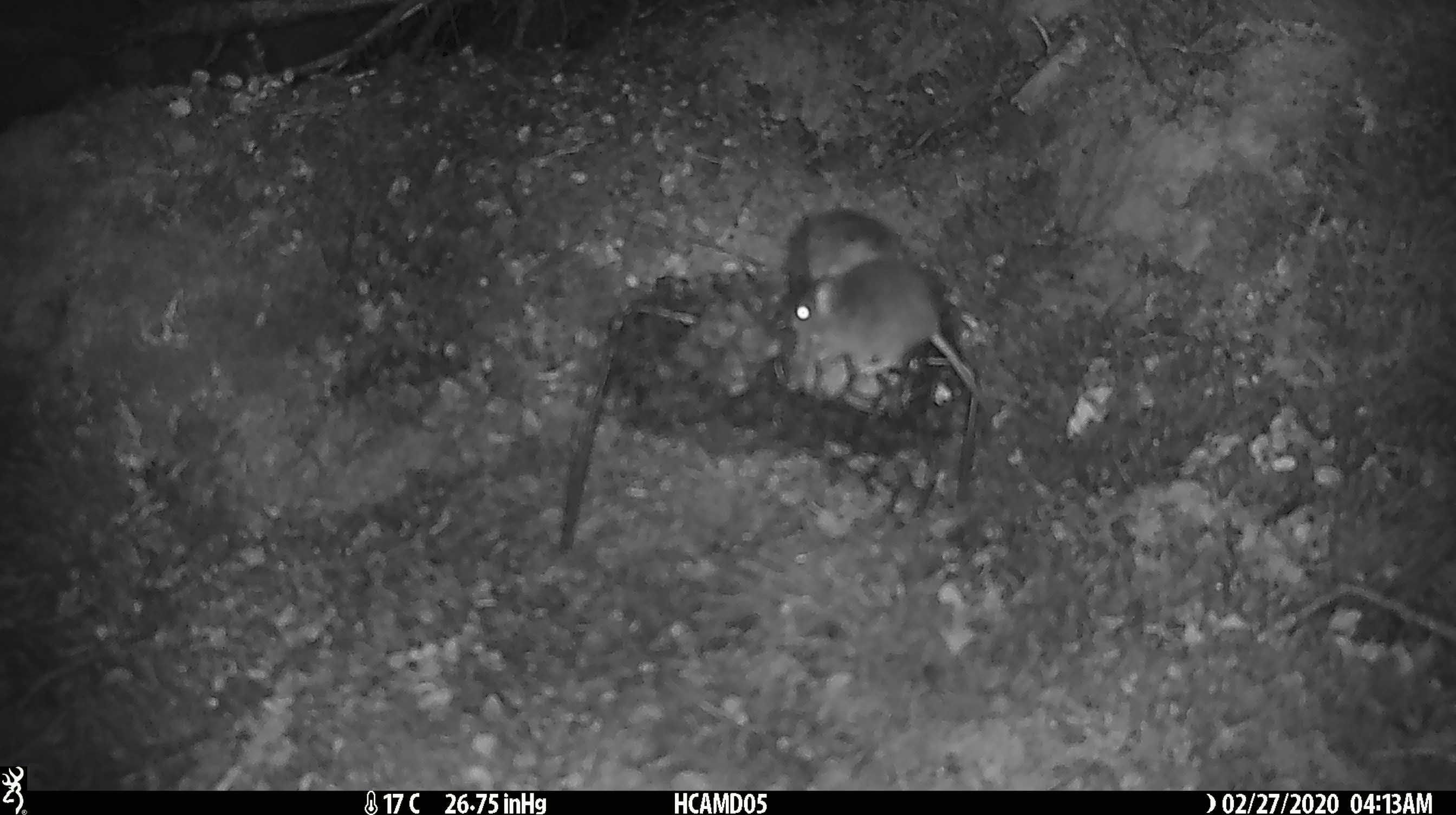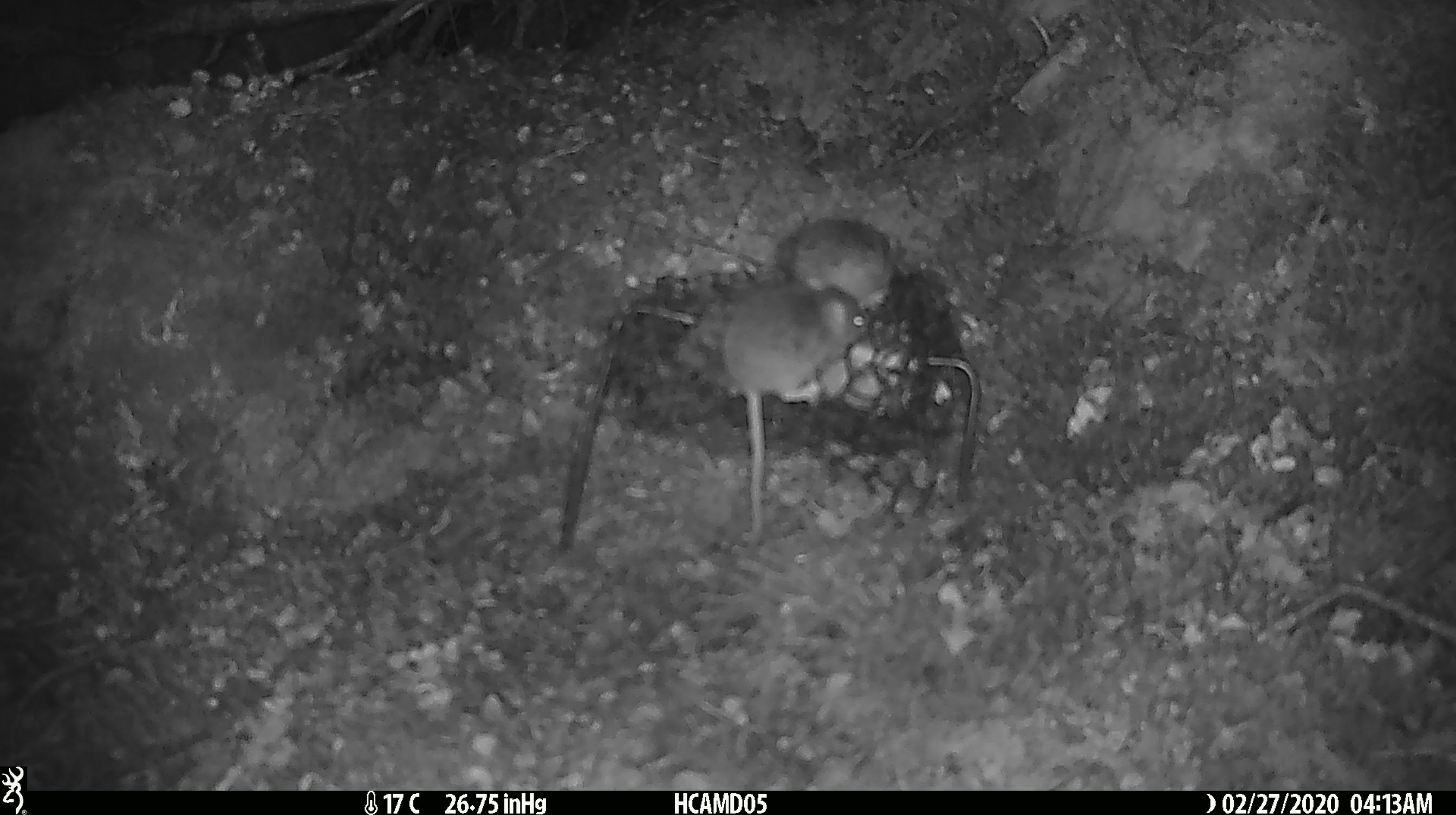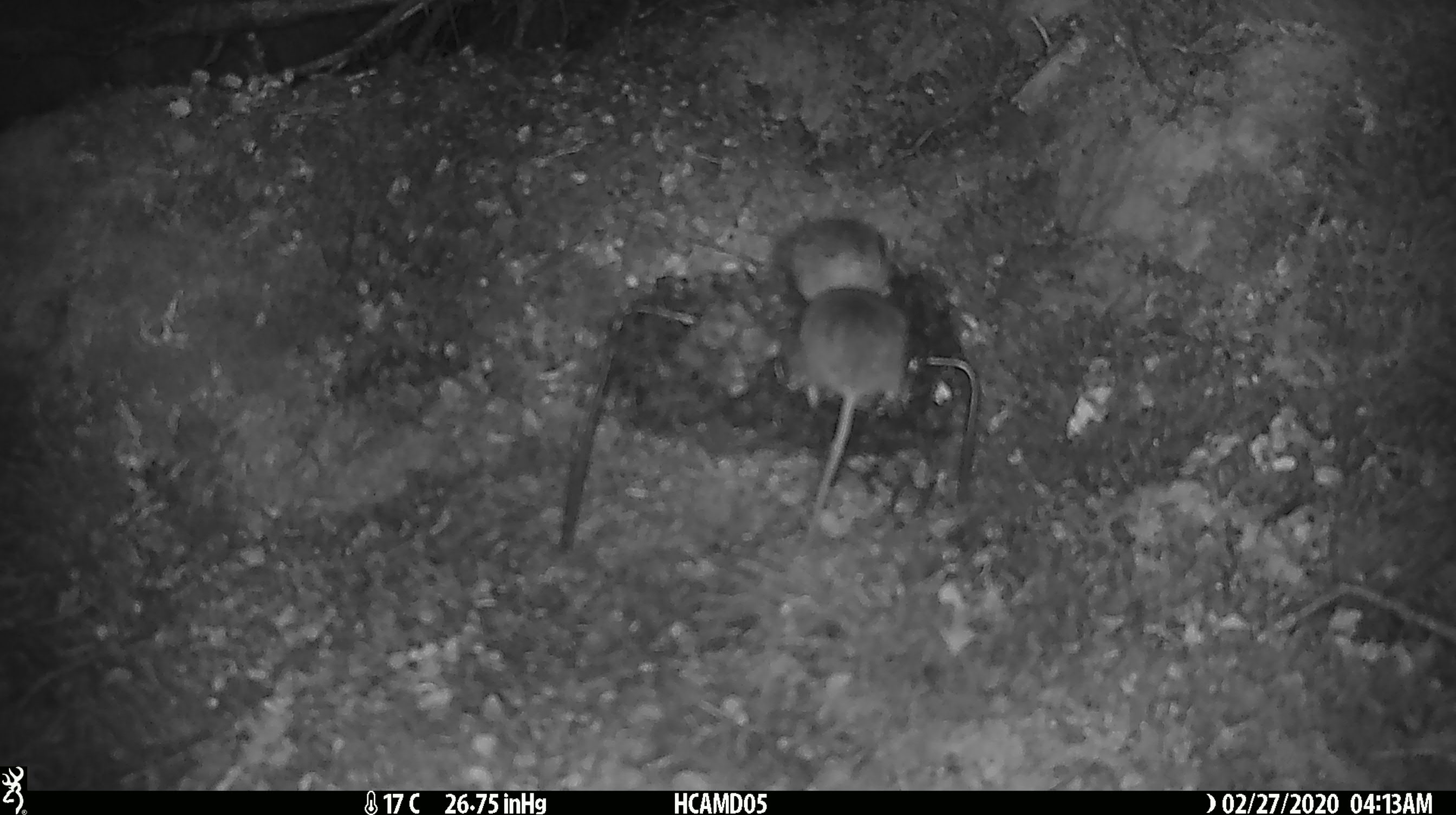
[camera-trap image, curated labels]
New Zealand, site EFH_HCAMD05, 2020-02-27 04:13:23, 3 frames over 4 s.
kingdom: Animalia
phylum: Chordata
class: Mammalia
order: Rodentia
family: Muridae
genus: Mus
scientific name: Mus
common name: mouse